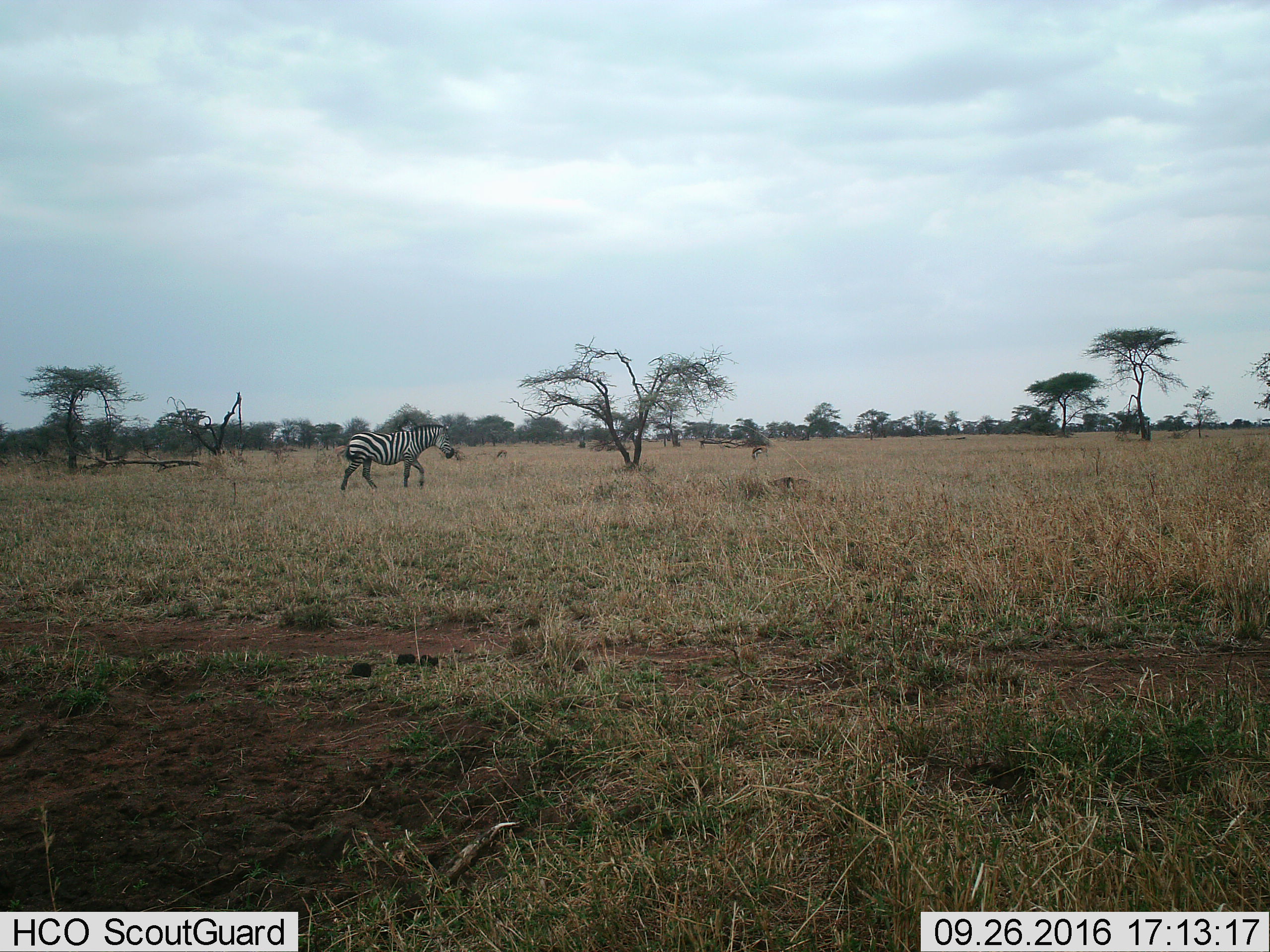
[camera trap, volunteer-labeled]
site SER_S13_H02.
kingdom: Animalia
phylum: Chordata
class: Mammalia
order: Perissodactyla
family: Equidae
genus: Equus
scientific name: Equus quagga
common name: plains zebra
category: zebraplains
Zebraplains (plains zebra) (Equus quagga), count 1. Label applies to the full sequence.